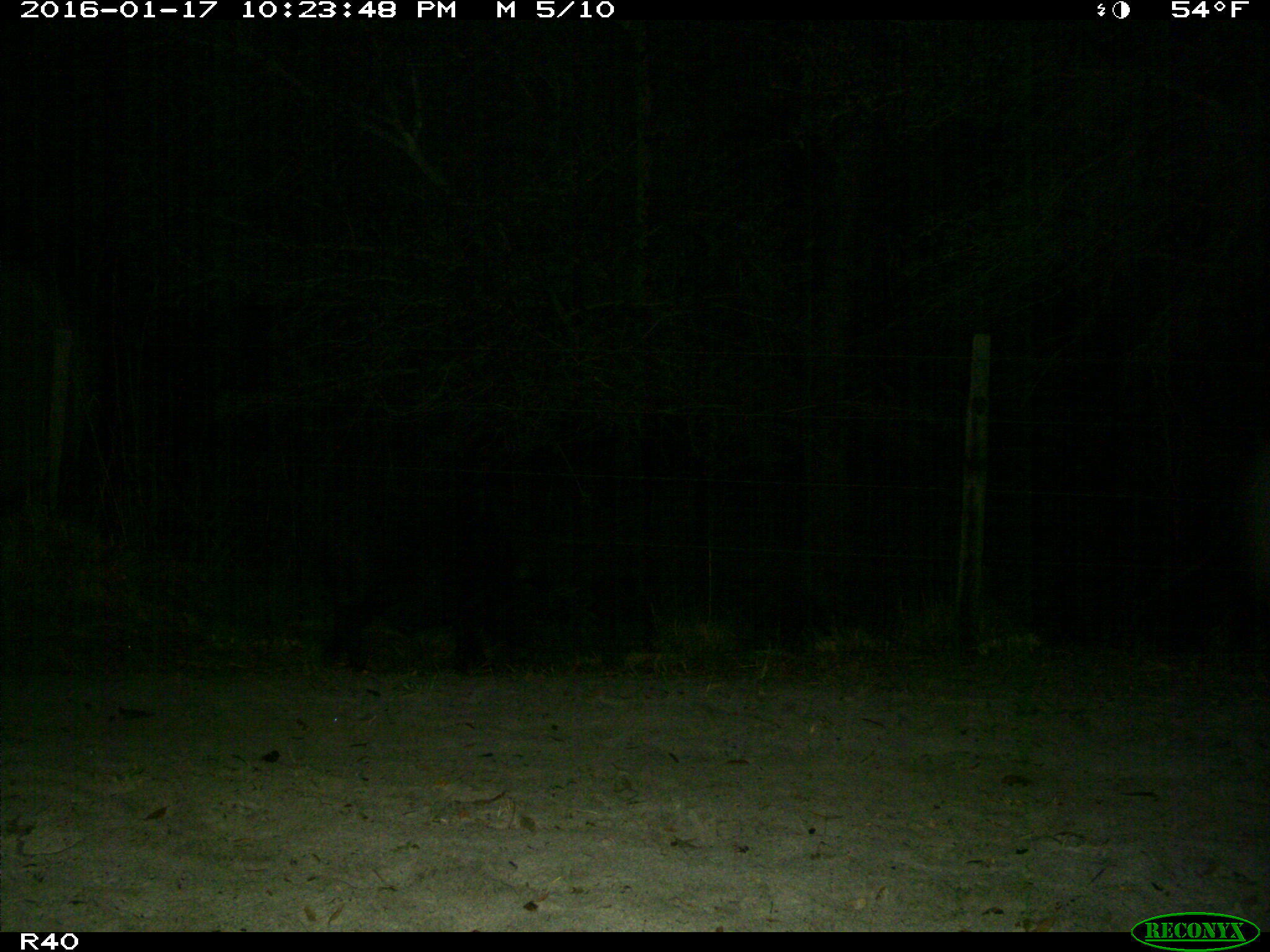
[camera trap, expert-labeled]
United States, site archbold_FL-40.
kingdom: Animalia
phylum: Chordata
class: Mammalia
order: Artiodactyla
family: Suidae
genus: Sus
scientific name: Sus scrofa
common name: wild boar